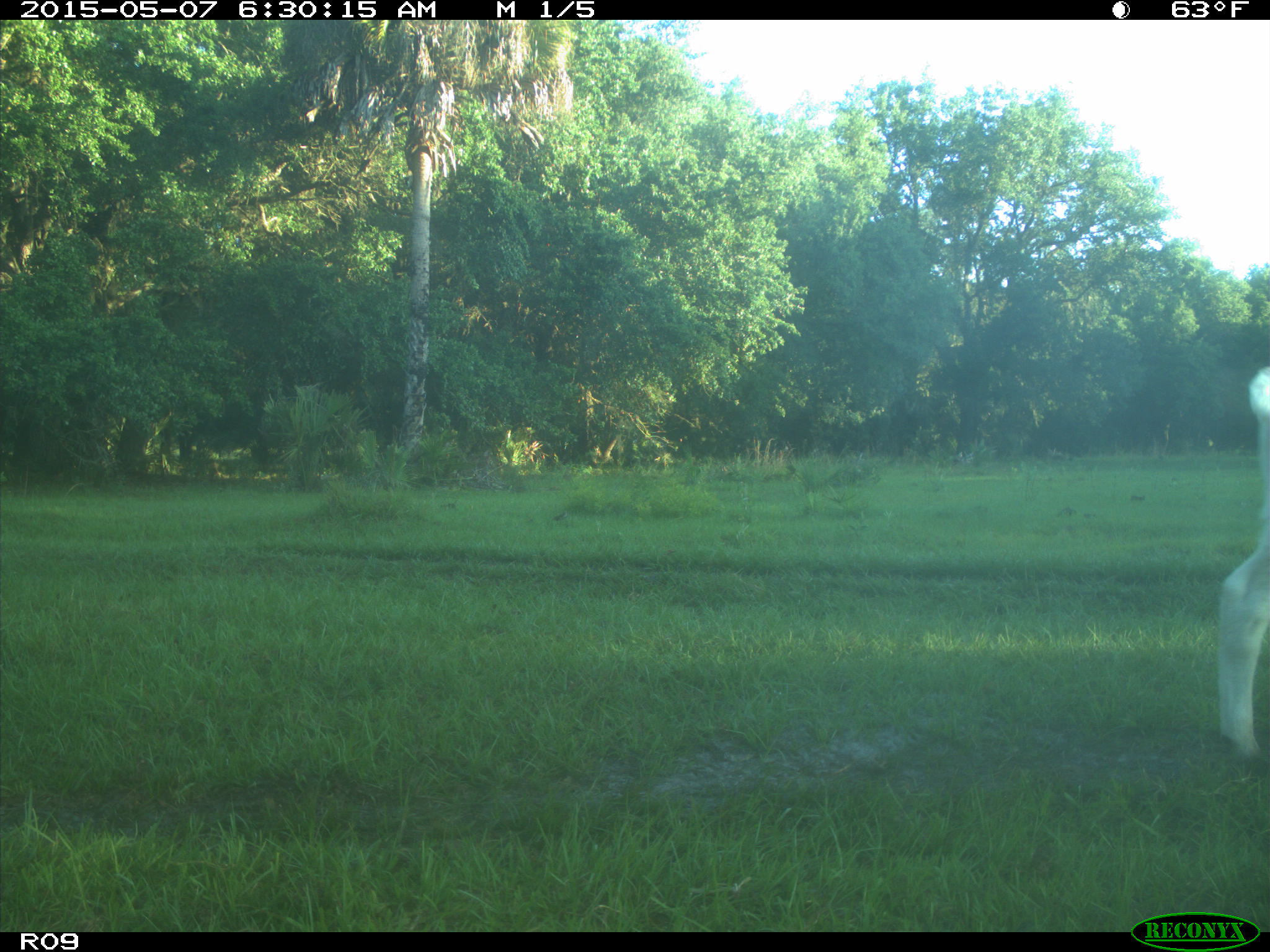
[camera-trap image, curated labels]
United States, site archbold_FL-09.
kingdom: Animalia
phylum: Chordata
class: Mammalia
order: Artiodactyla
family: Bovidae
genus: Bos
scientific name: Bos taurus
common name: domestic cow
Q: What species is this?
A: Bos taurus (domestic cow).